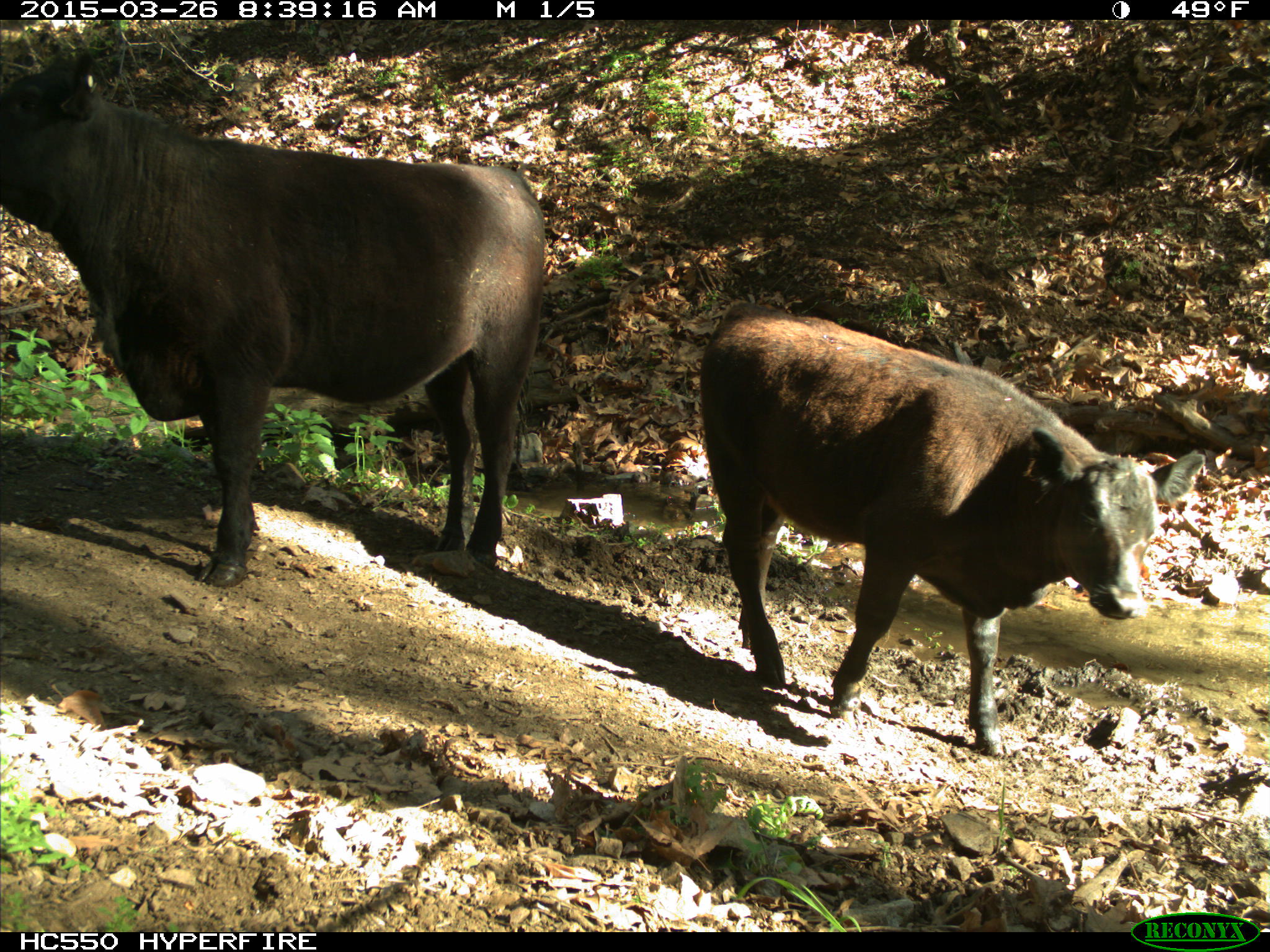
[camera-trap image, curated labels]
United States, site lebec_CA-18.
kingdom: Animalia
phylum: Chordata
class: Mammalia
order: Artiodactyla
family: Bovidae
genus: Bos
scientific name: Bos taurus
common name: domestic cow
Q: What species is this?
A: Bos taurus (domestic cow).